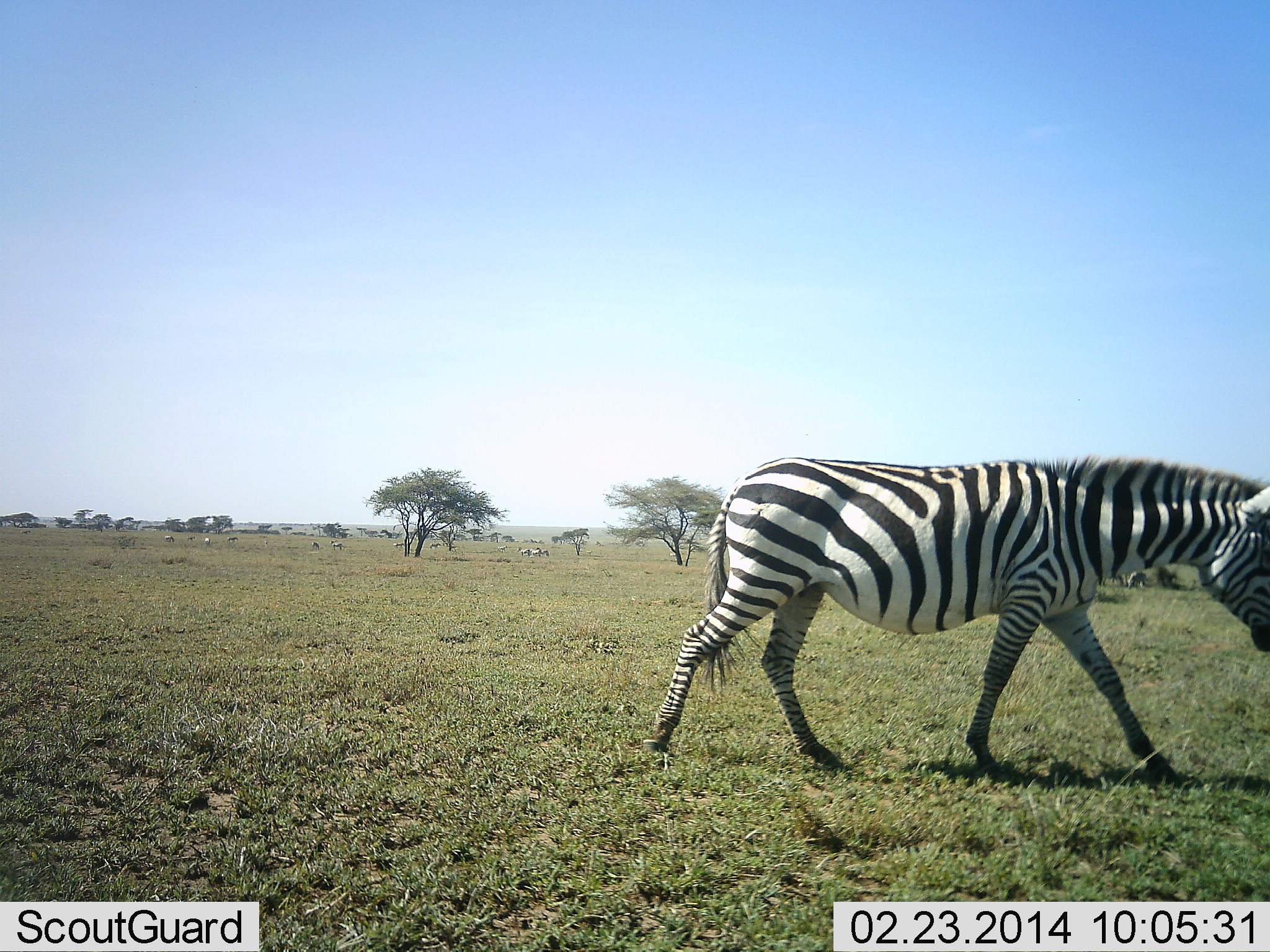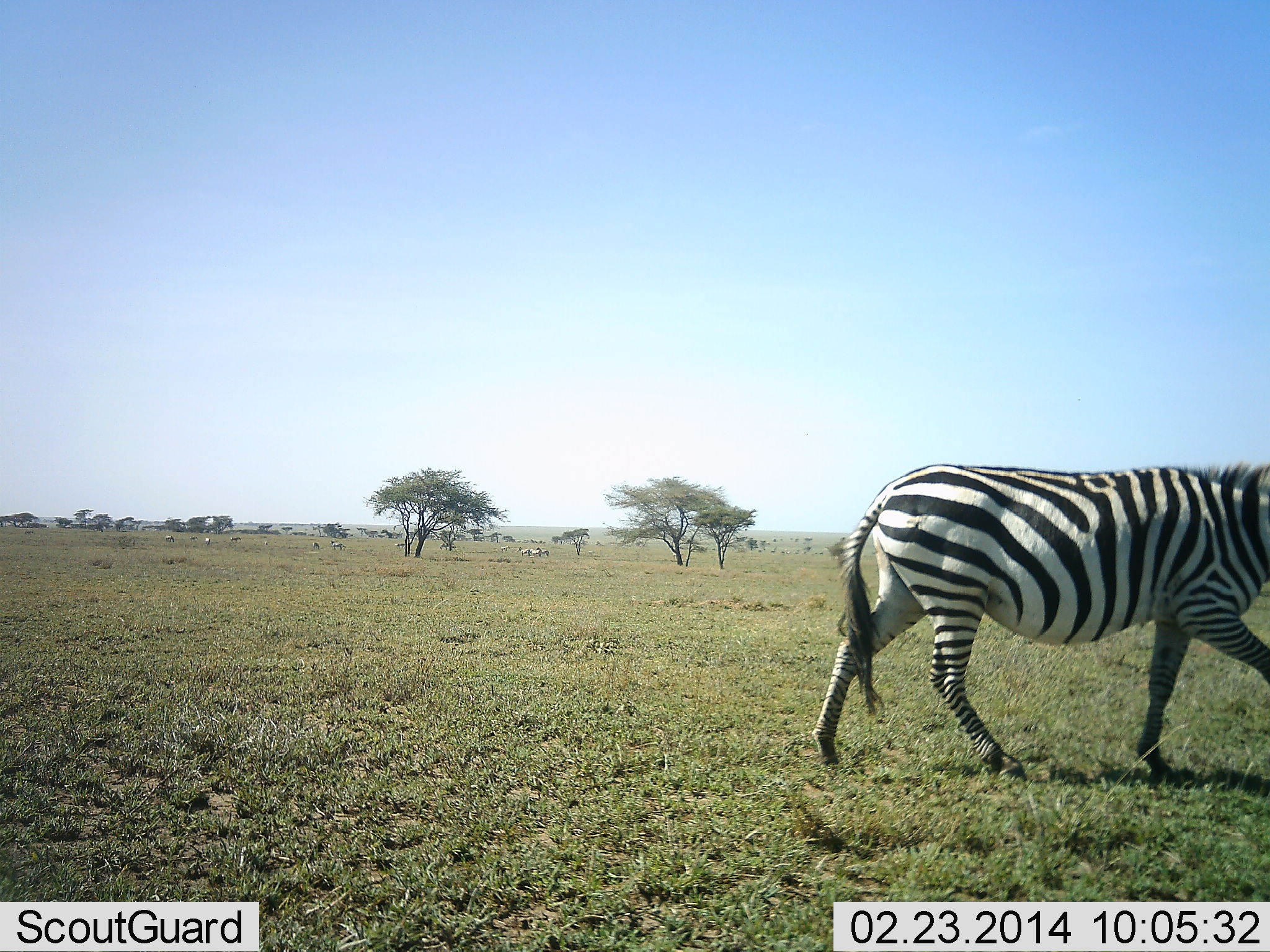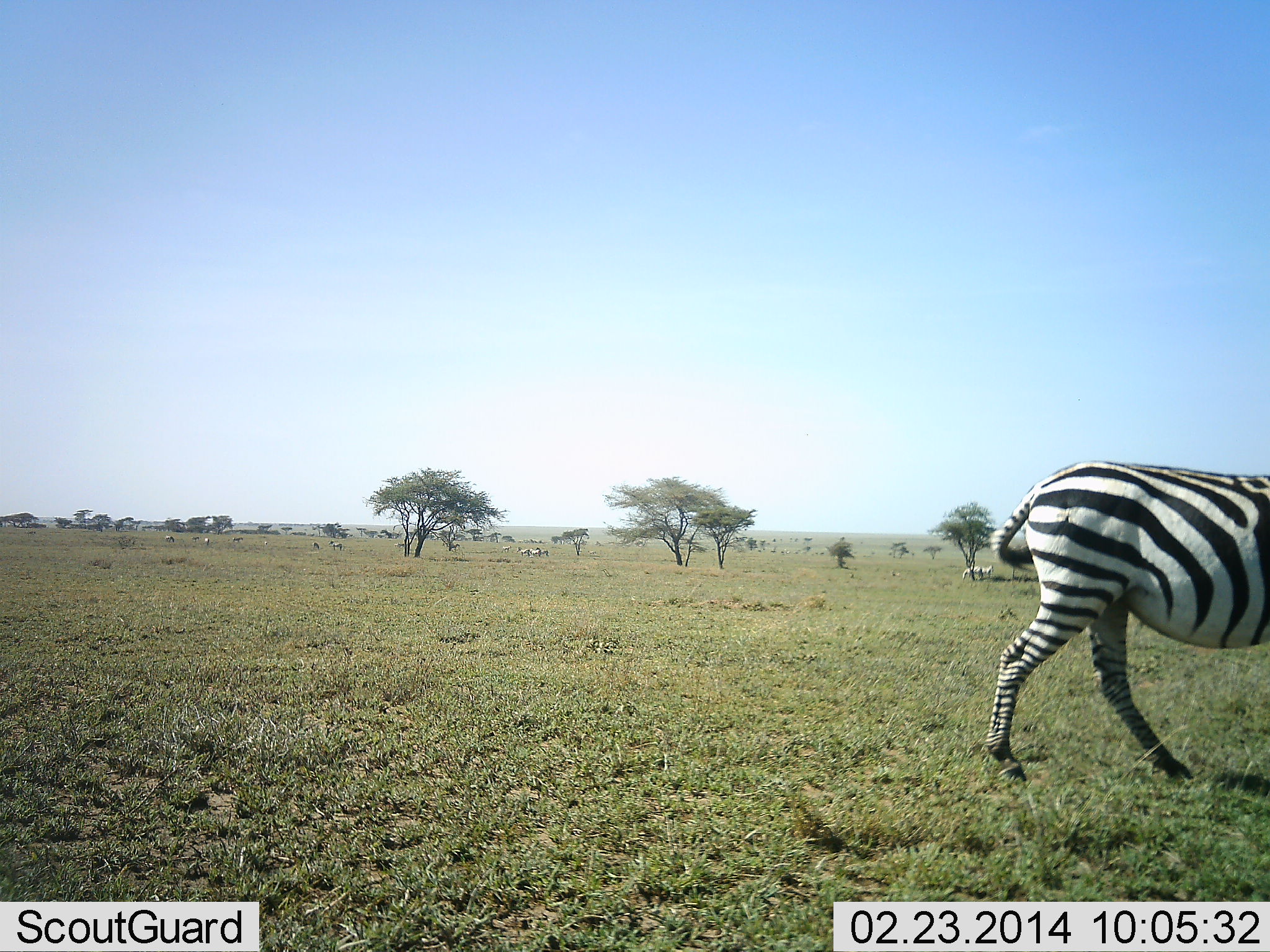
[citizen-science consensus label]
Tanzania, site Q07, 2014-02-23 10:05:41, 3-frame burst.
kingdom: Animalia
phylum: Chordata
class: Mammalia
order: Perissodactyla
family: Equidae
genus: Equus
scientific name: Equus quagga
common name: plains zebra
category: zebra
Zebra (plains zebra) (Equus quagga), count 1. Behavior (volunteer vote fractions): standing 10%, resting 0%, moving 100%, interacting 0%. Young present (vote fraction): 0%. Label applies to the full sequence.